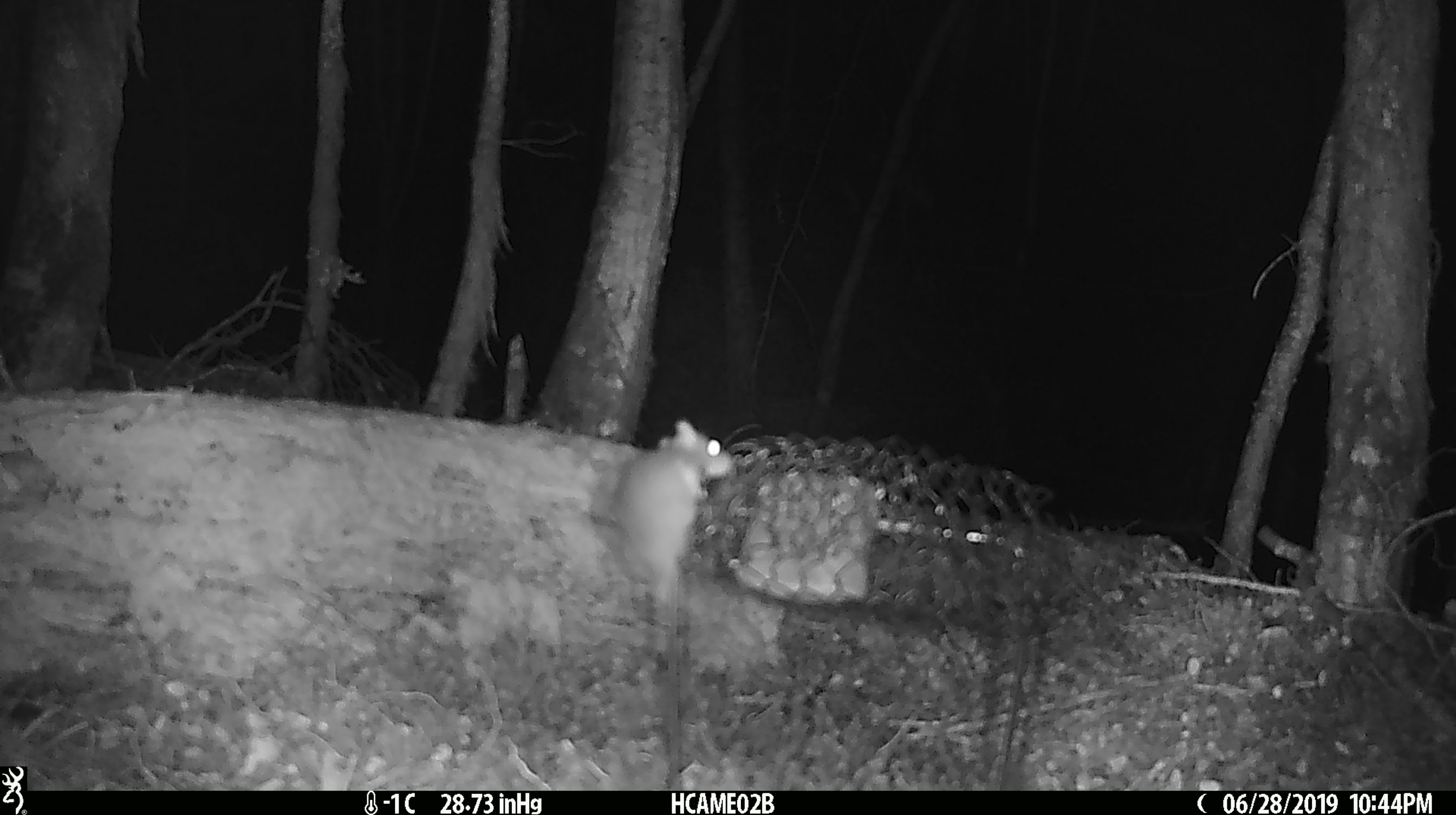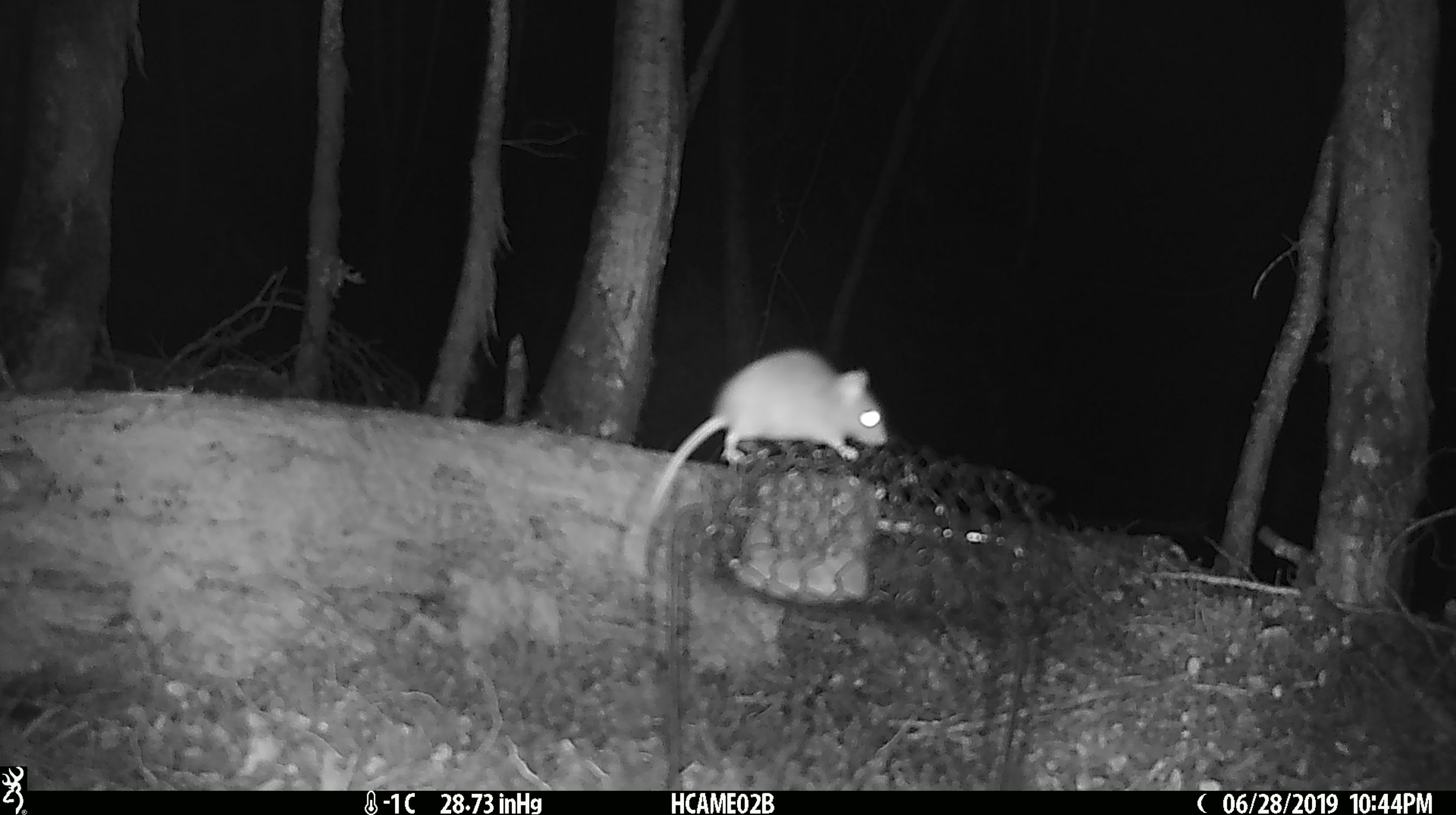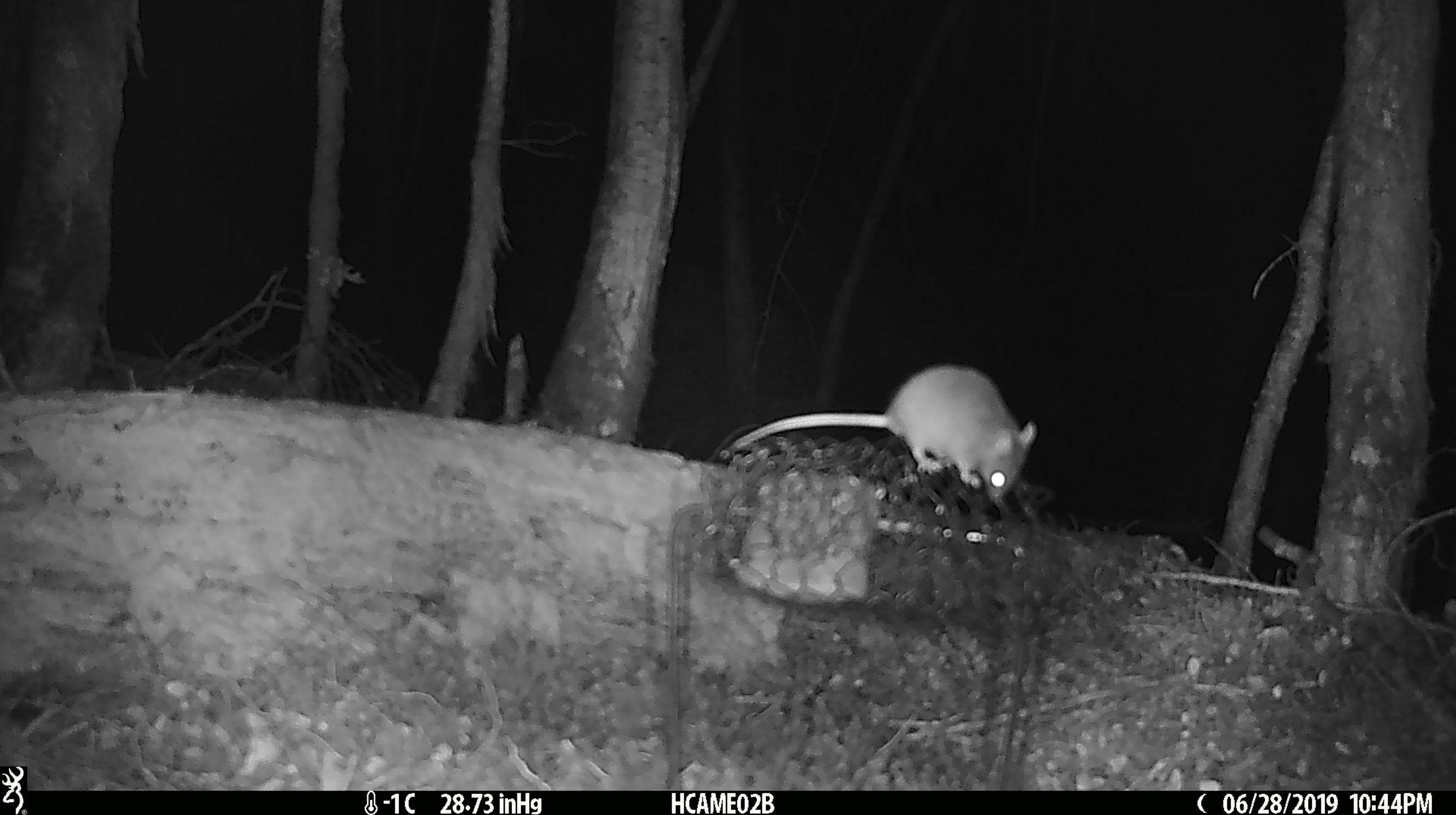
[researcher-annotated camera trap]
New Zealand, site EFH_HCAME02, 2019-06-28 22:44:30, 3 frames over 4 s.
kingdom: Animalia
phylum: Chordata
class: Mammalia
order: Rodentia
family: Muridae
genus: Mus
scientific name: Mus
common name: mouse